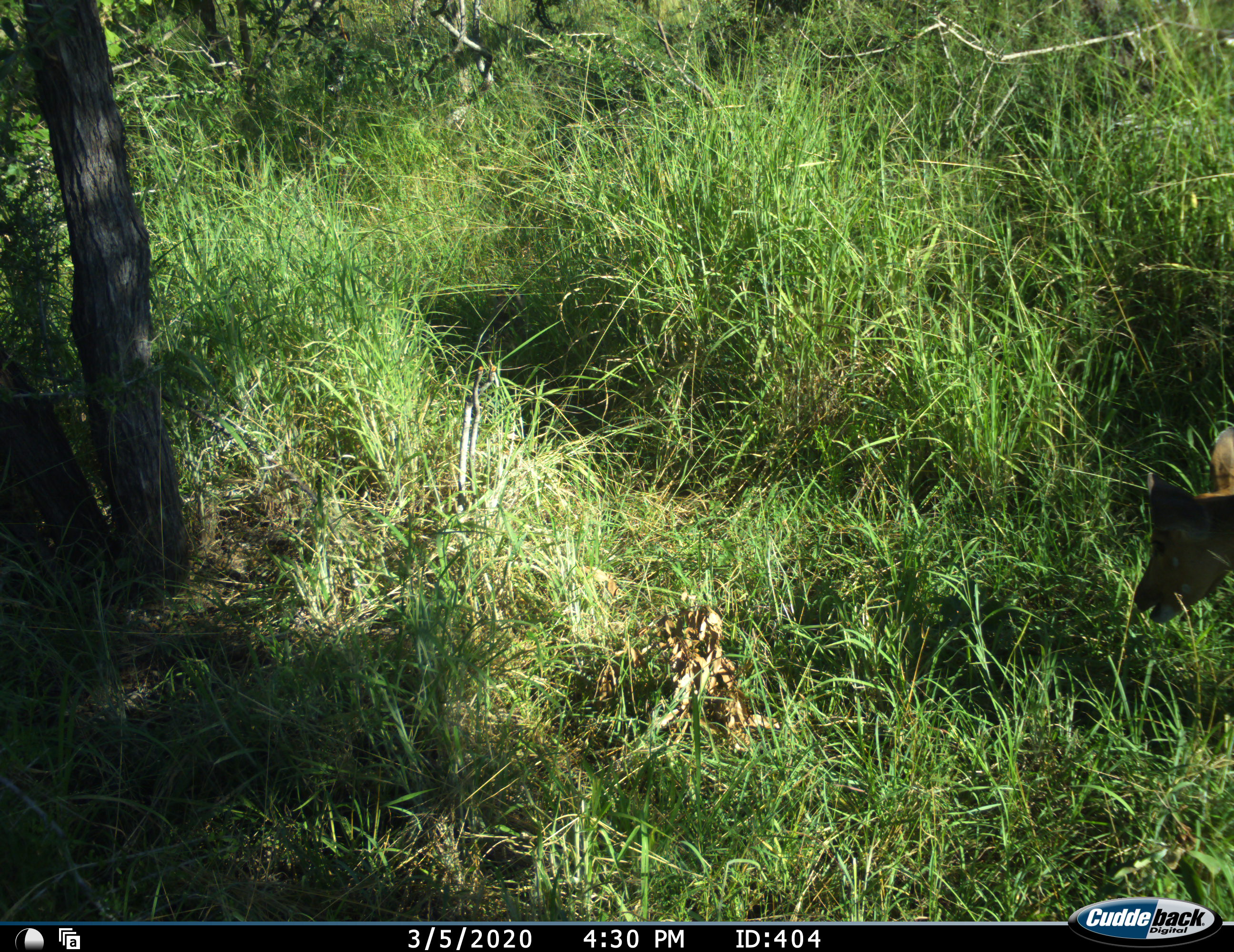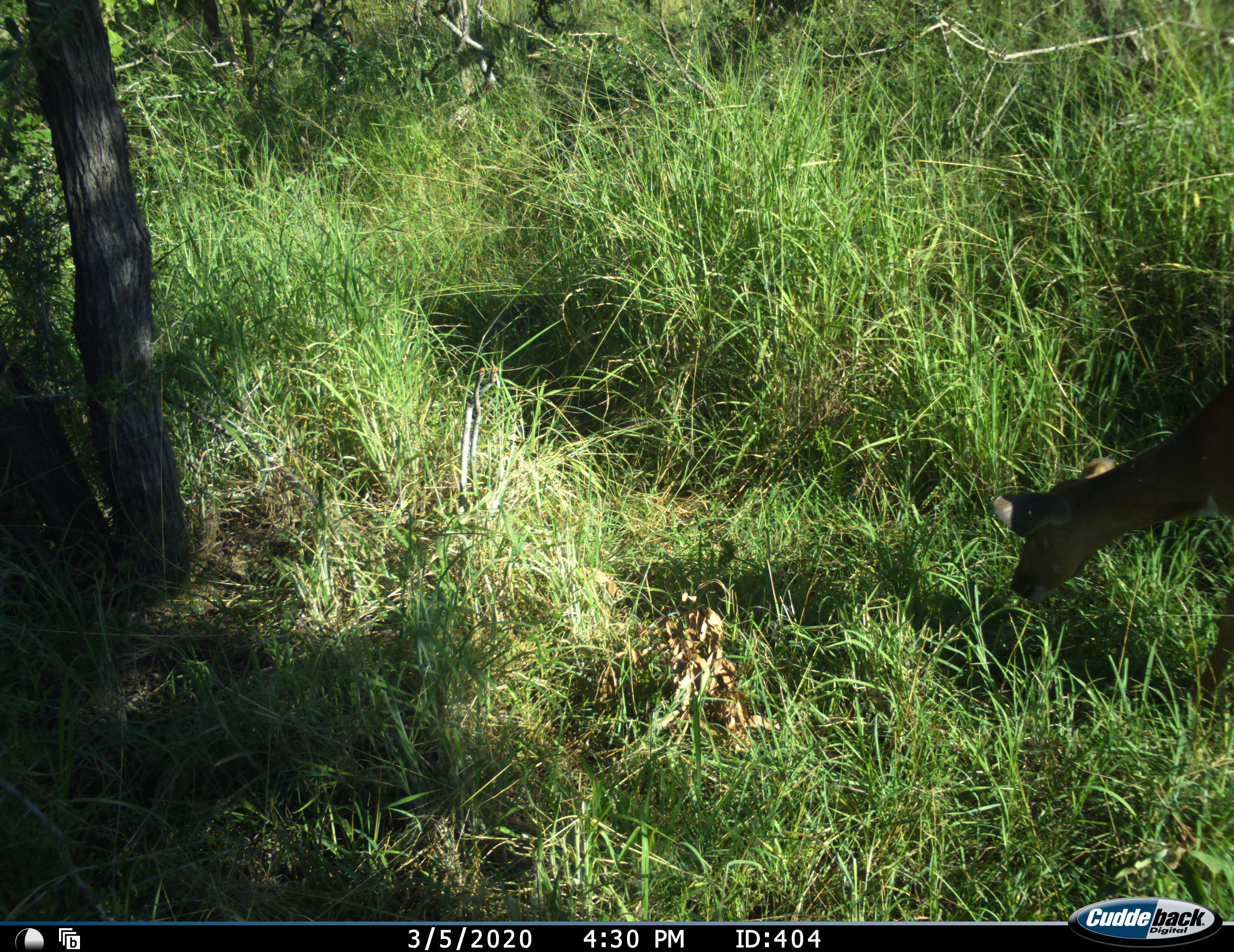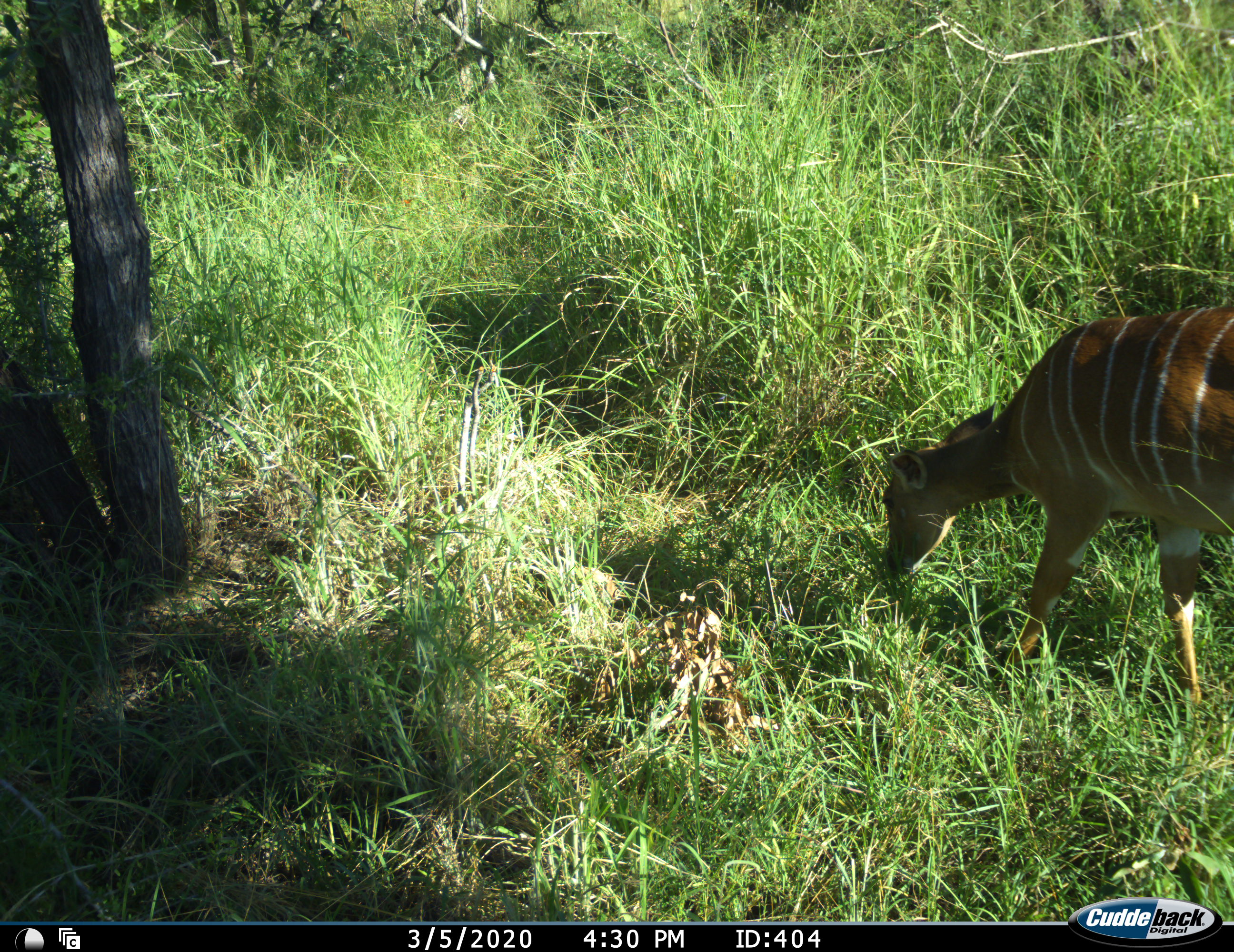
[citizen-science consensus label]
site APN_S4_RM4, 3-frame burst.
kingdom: Animalia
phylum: Chordata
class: Mammalia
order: Artiodactyla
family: Bovidae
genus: Tragelaphus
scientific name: Tragelaphus angasii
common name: nyala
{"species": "nyala (Tragelaphus angasii)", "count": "1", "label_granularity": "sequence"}